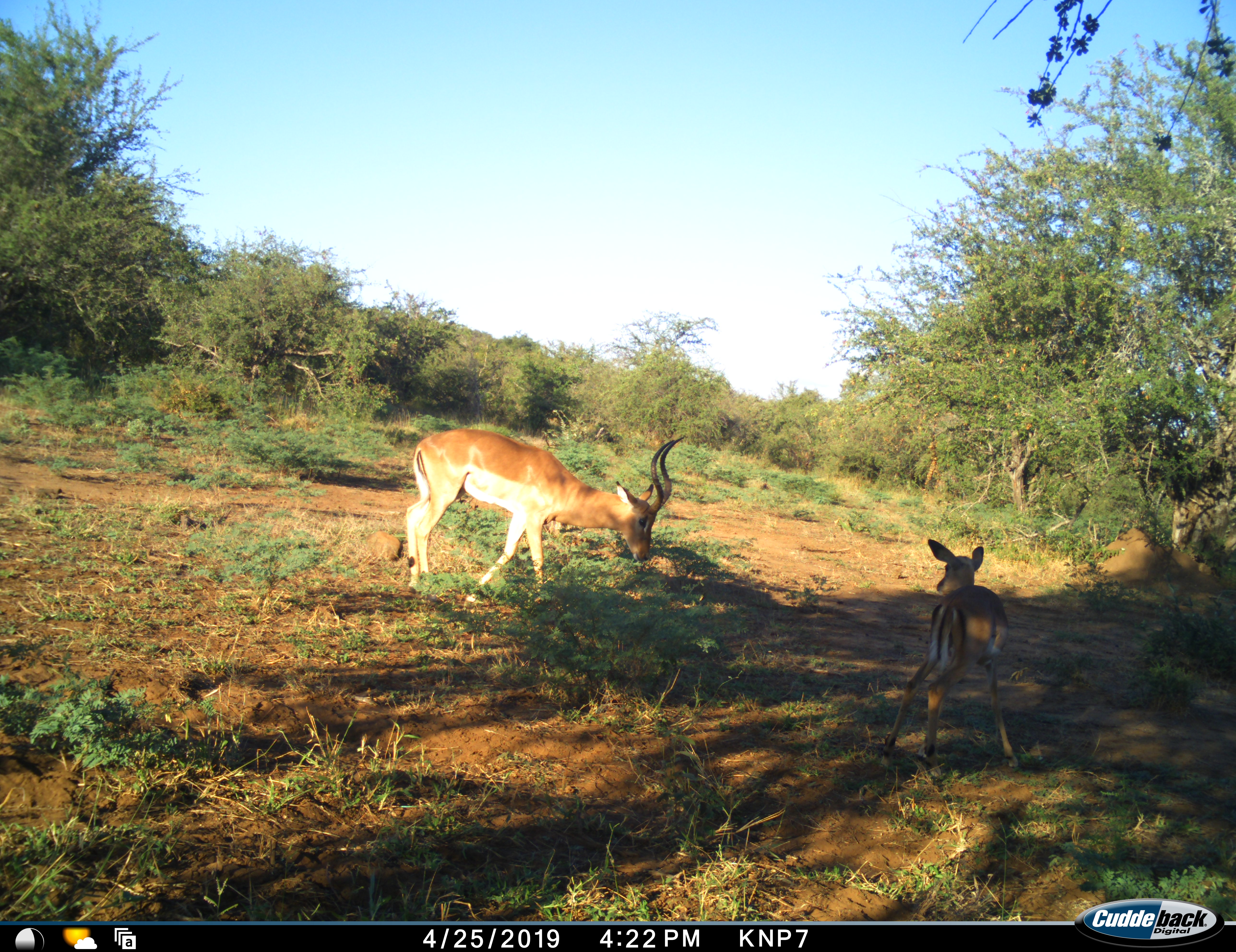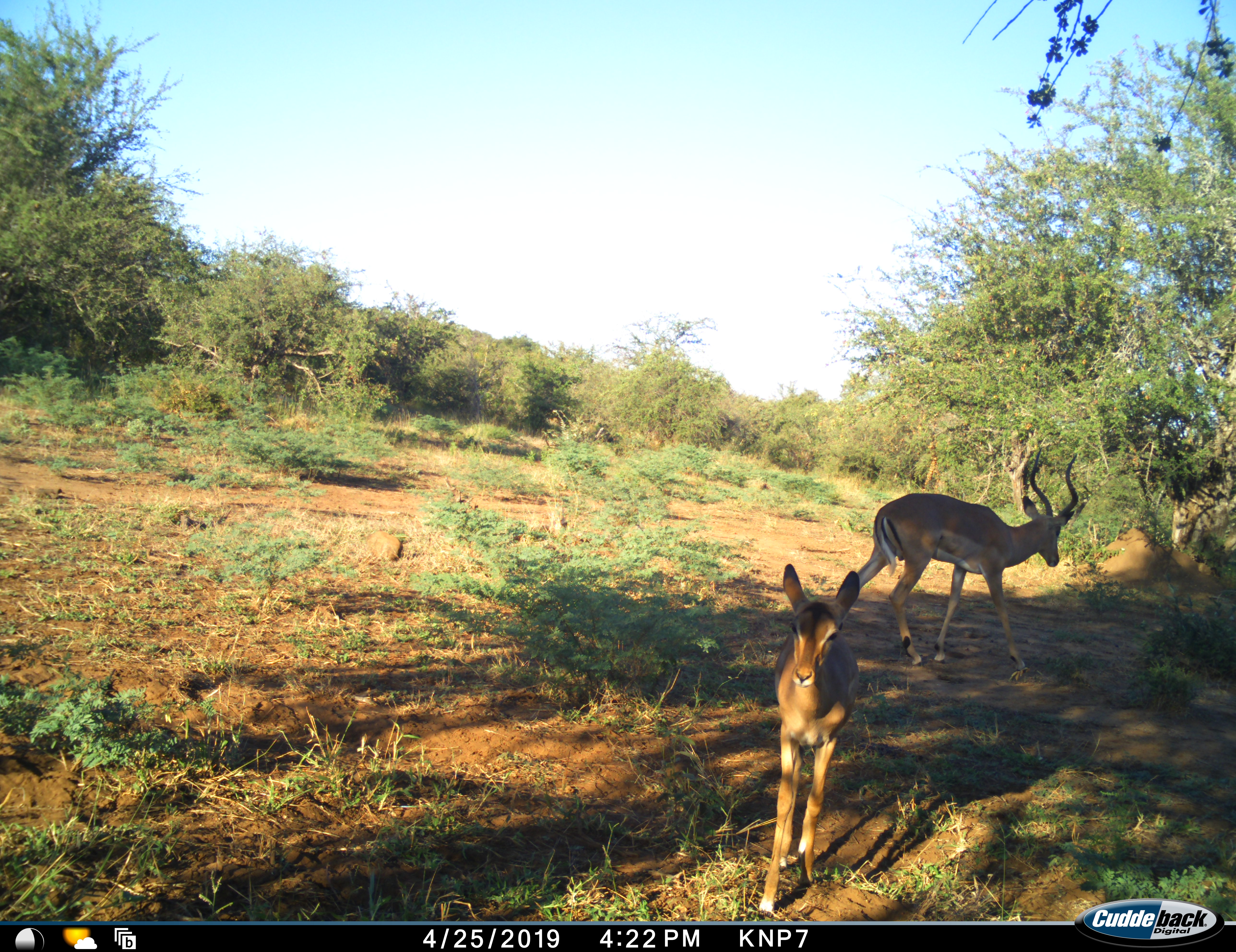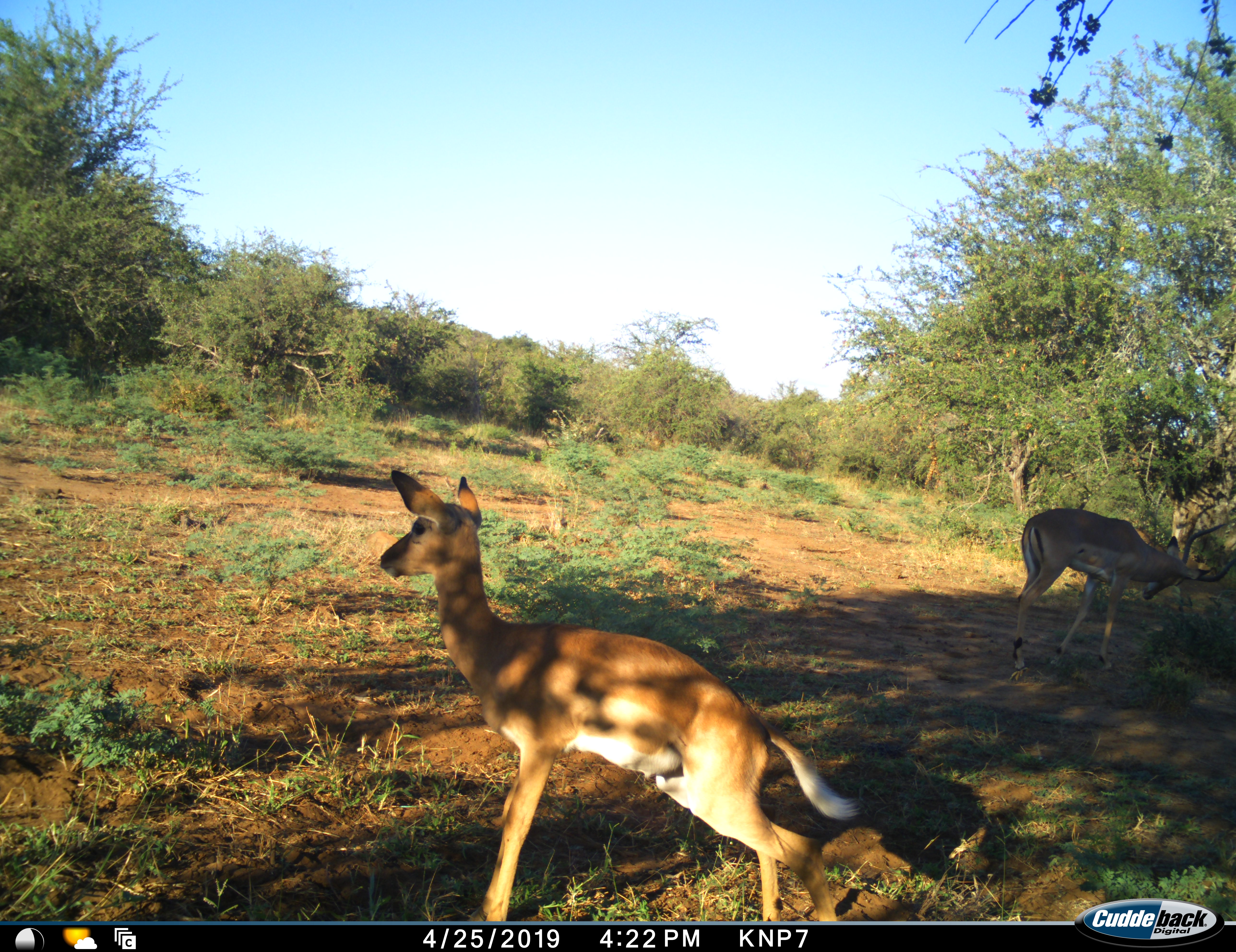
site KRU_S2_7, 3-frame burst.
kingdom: Animalia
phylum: Chordata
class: Mammalia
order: Artiodactyla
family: Bovidae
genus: Aepyceros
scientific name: Aepyceros melampus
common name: impala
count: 2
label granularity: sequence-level